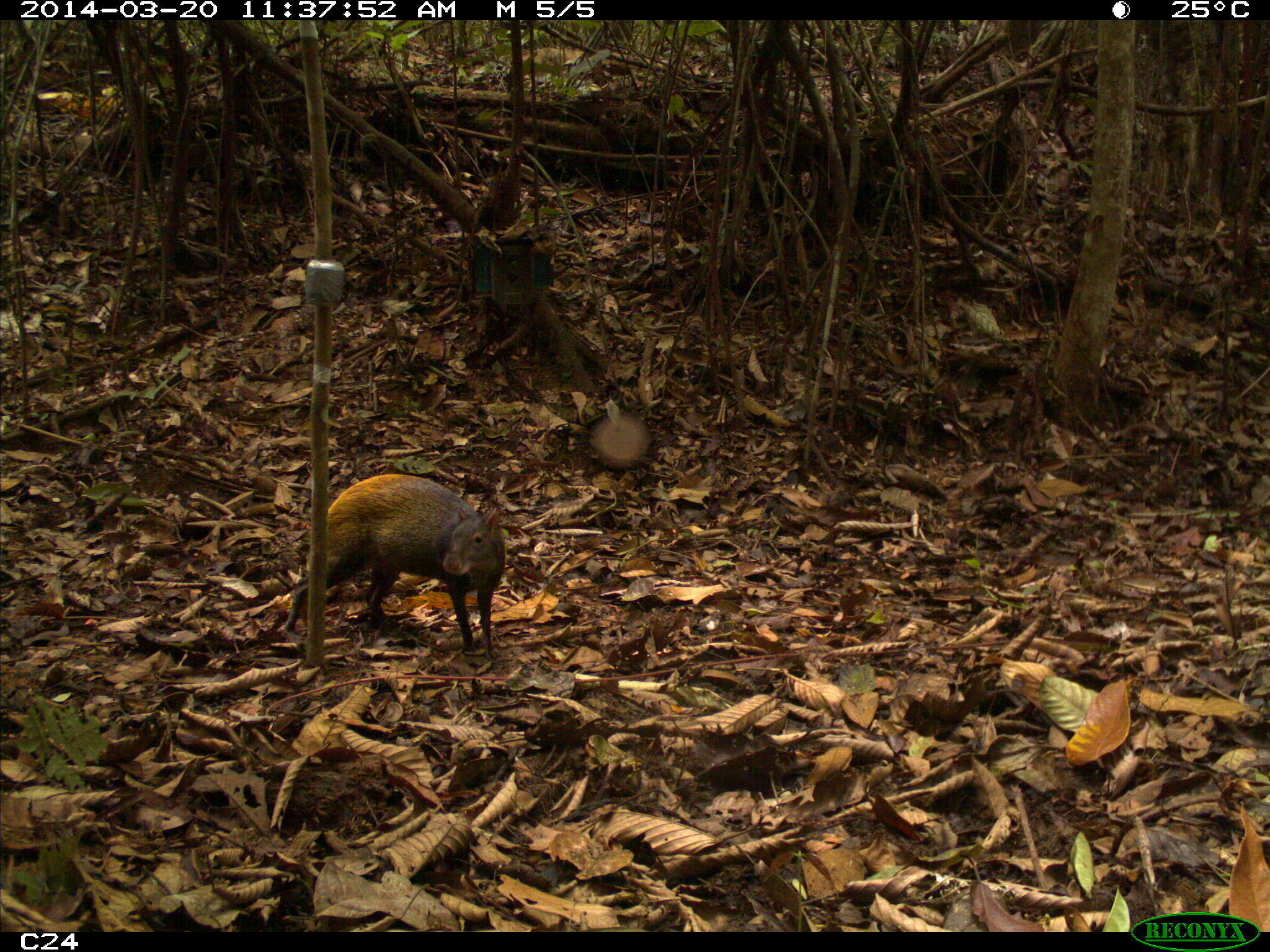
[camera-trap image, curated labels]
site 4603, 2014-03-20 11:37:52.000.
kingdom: Animalia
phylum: Chordata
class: Mammalia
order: Rodentia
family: Dasyproctidae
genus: Dasyprocta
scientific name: Dasyprocta leporina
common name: red-rumped agouti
Dasyprocta leporina (red-rumped agouti), count 1, age adult.